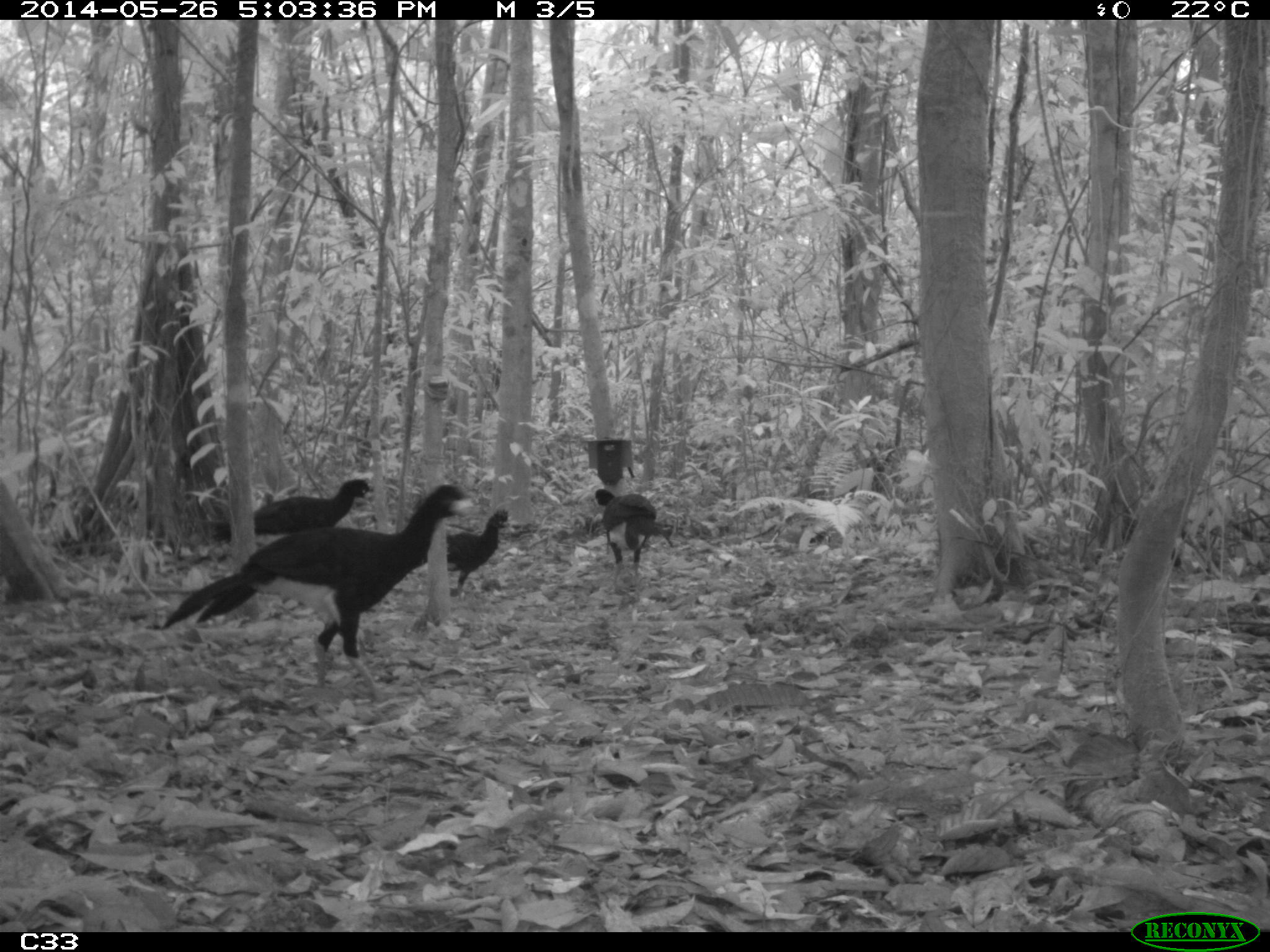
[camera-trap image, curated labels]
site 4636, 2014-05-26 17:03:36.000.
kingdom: Animalia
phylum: Chordata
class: Aves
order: Galliformes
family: Cracidae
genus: Crax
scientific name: Crax alector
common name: black curassow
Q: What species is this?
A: Crax alector (black curassow).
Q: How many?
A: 4.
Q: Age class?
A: Adult.